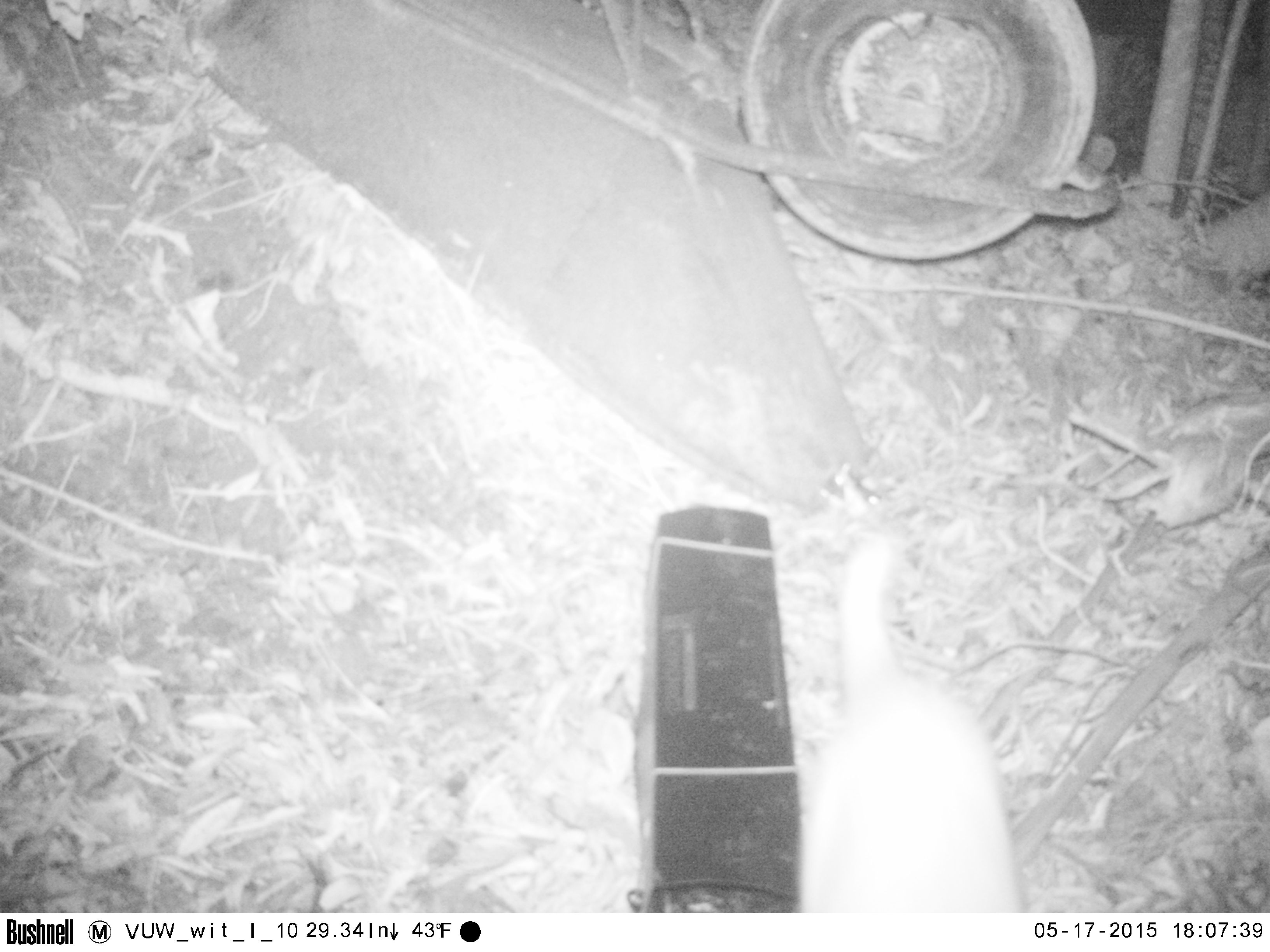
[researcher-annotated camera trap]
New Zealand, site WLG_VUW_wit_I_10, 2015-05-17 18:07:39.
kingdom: Animalia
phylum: Chordata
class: Mammalia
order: Carnivora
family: Felidae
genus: Felis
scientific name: Felis catus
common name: domestic cat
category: cat